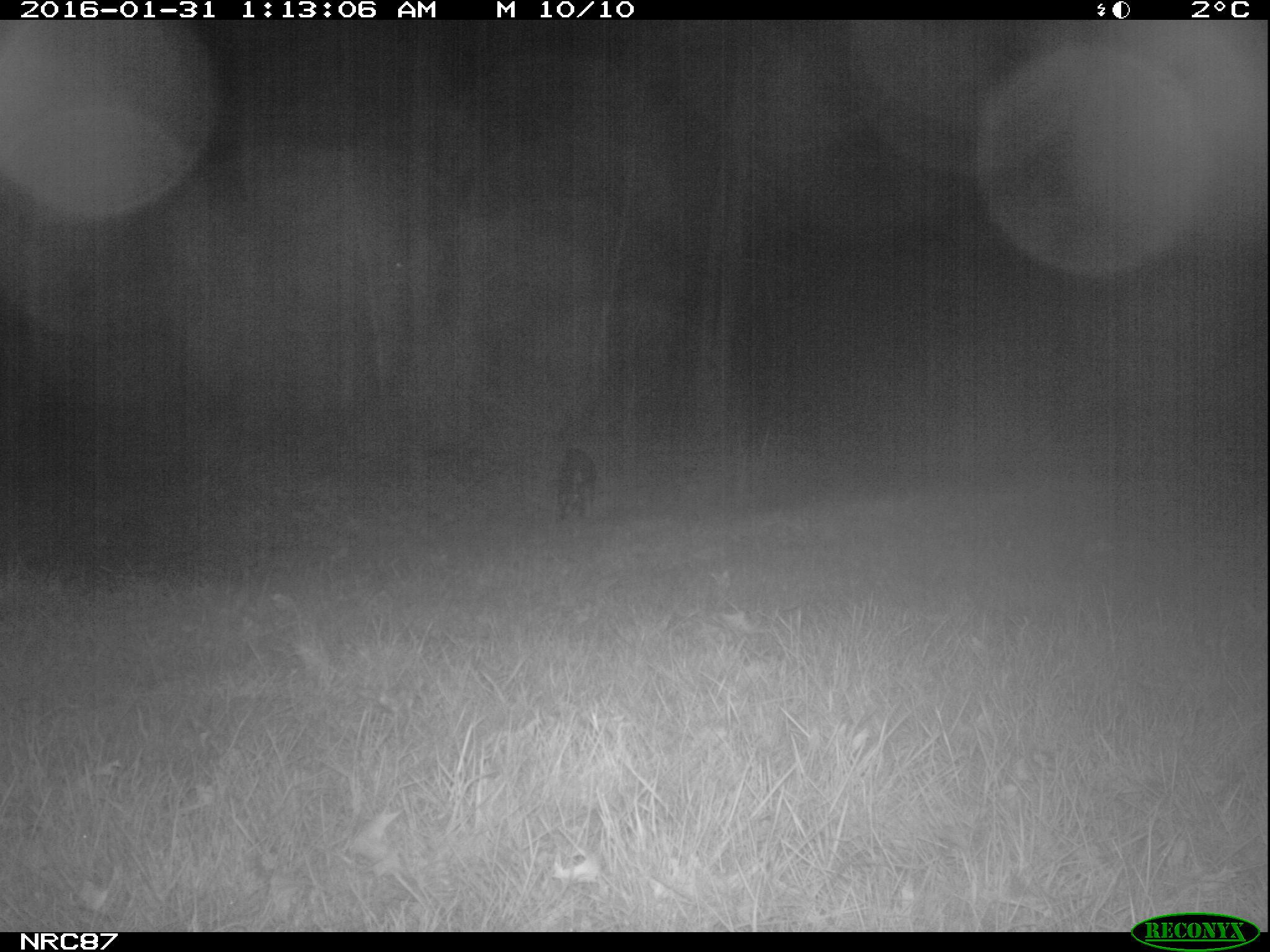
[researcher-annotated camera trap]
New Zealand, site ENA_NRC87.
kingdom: Animalia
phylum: Chordata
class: Mammalia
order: Carnivora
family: Canidae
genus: Canis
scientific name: Canis familiaris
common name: domestic dog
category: dog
Dog (domestic dog) (Canis familiaris).